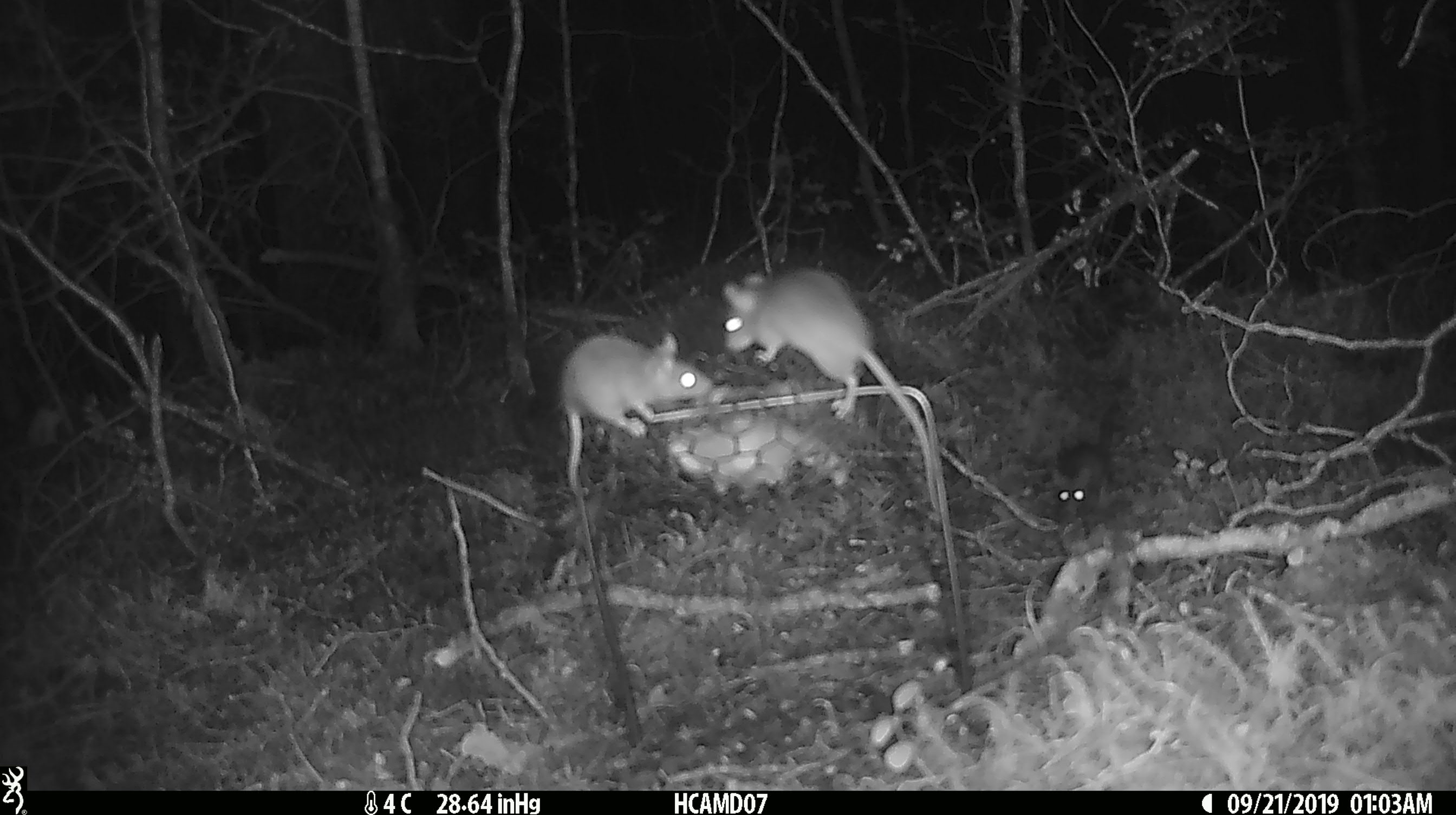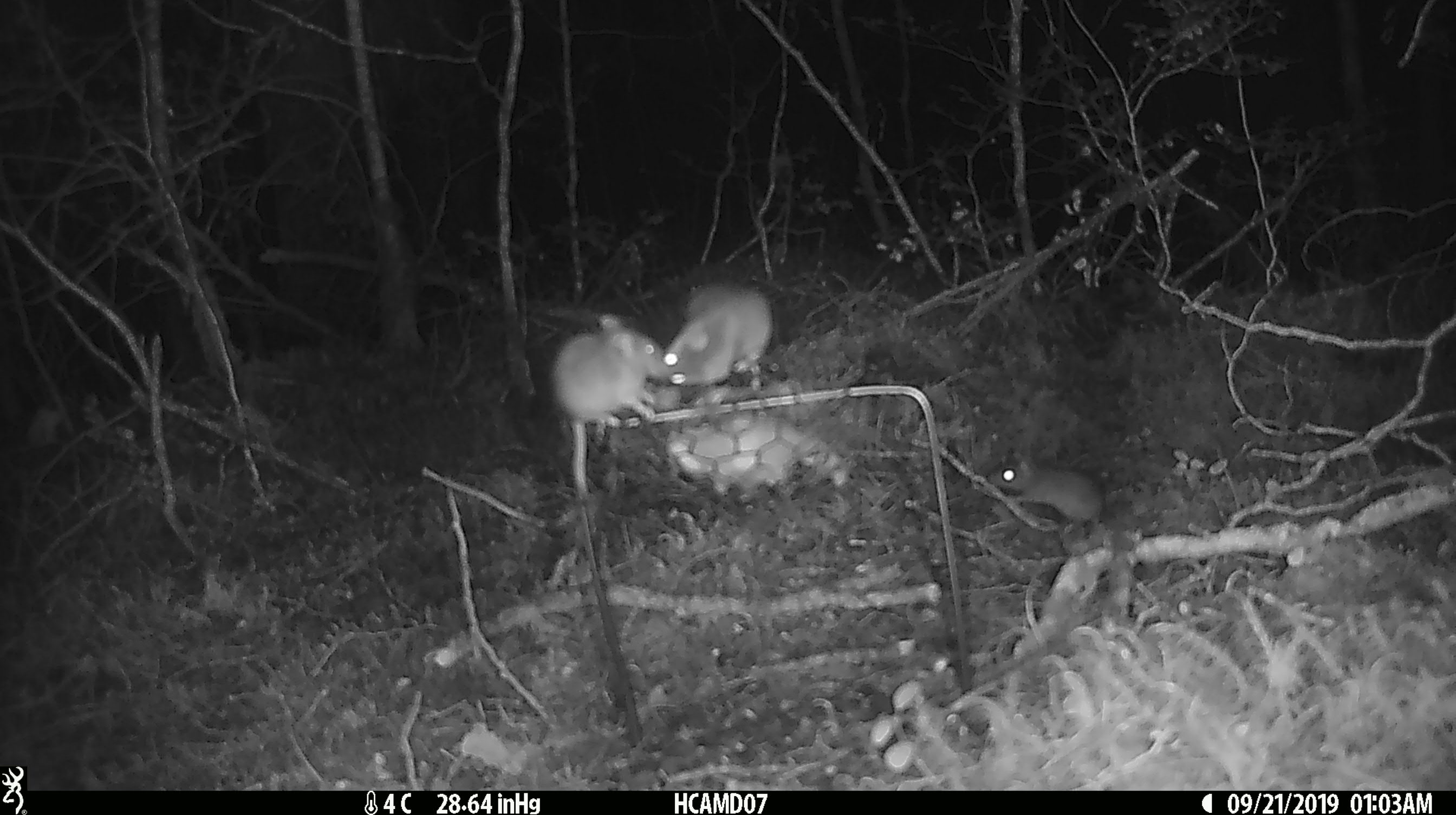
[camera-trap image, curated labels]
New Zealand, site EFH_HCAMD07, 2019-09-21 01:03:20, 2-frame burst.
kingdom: Animalia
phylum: Chordata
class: Mammalia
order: Rodentia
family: Muridae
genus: Mus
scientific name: Mus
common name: mouse